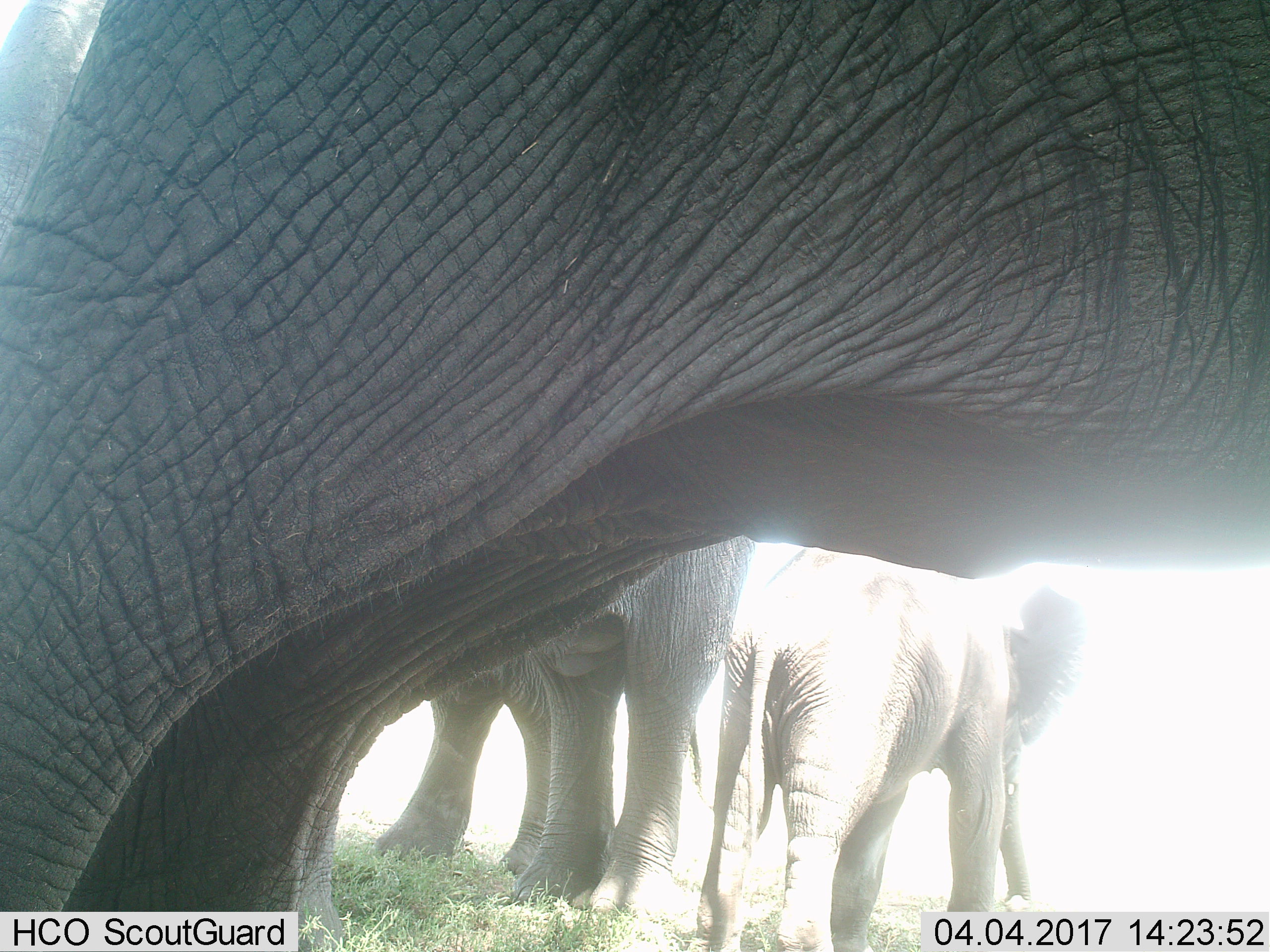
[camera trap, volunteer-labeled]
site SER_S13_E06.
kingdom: Animalia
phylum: Chordata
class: Mammalia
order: Proboscidea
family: Elephantidae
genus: Loxodonta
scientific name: Loxodonta africana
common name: african bush elephant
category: elephant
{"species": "elephant (african bush elephant) (Loxodonta africana)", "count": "3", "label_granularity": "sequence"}